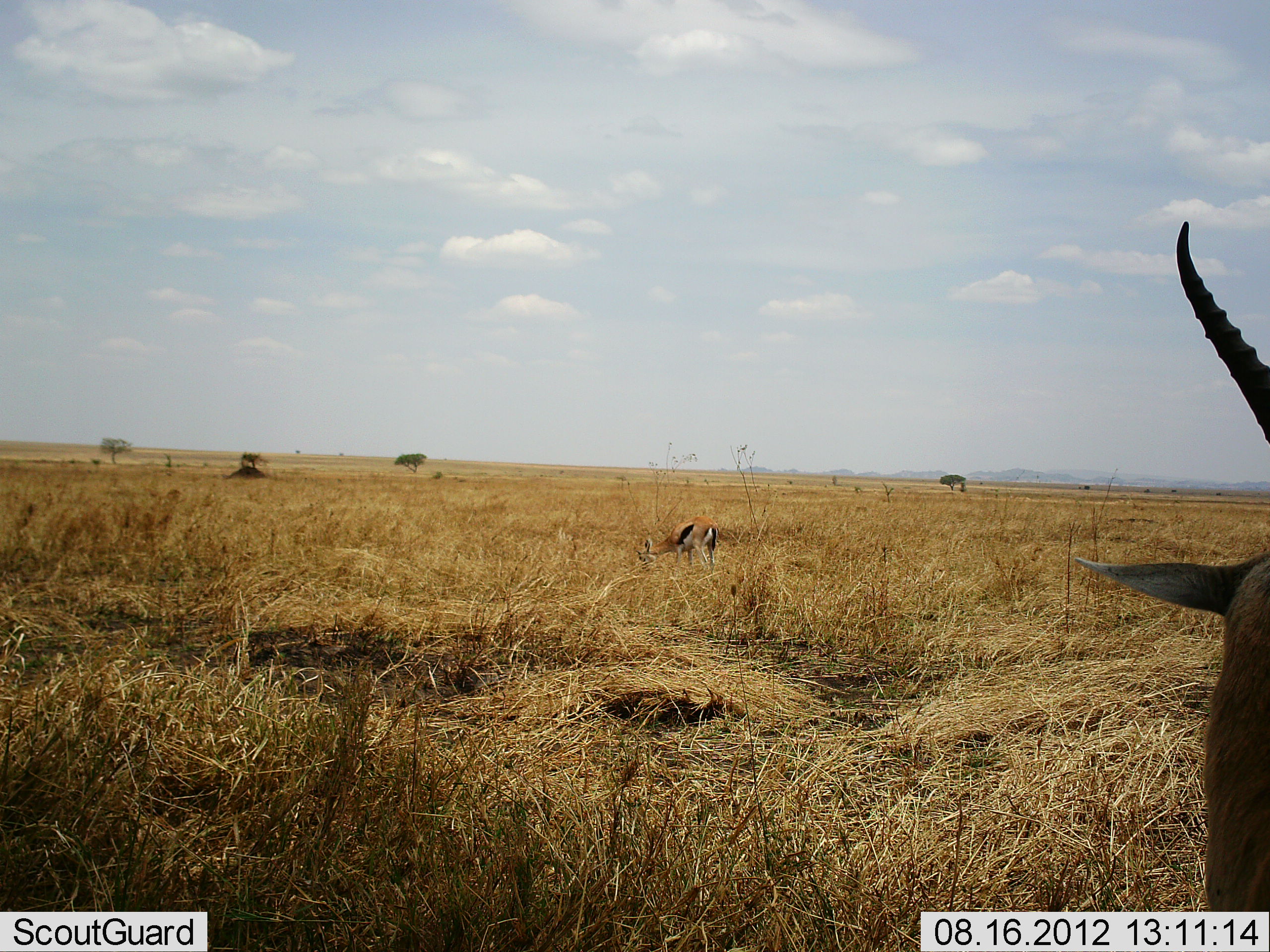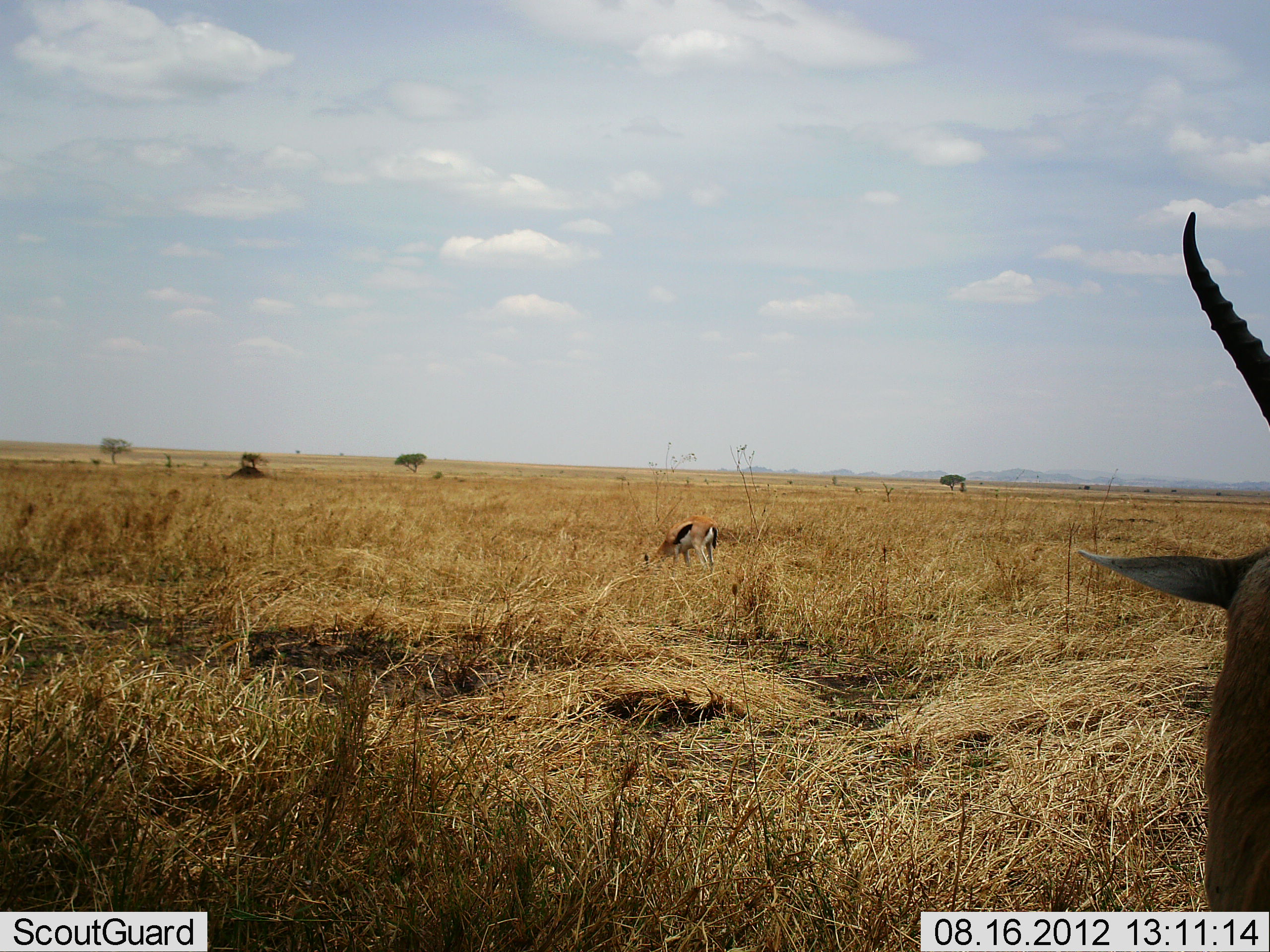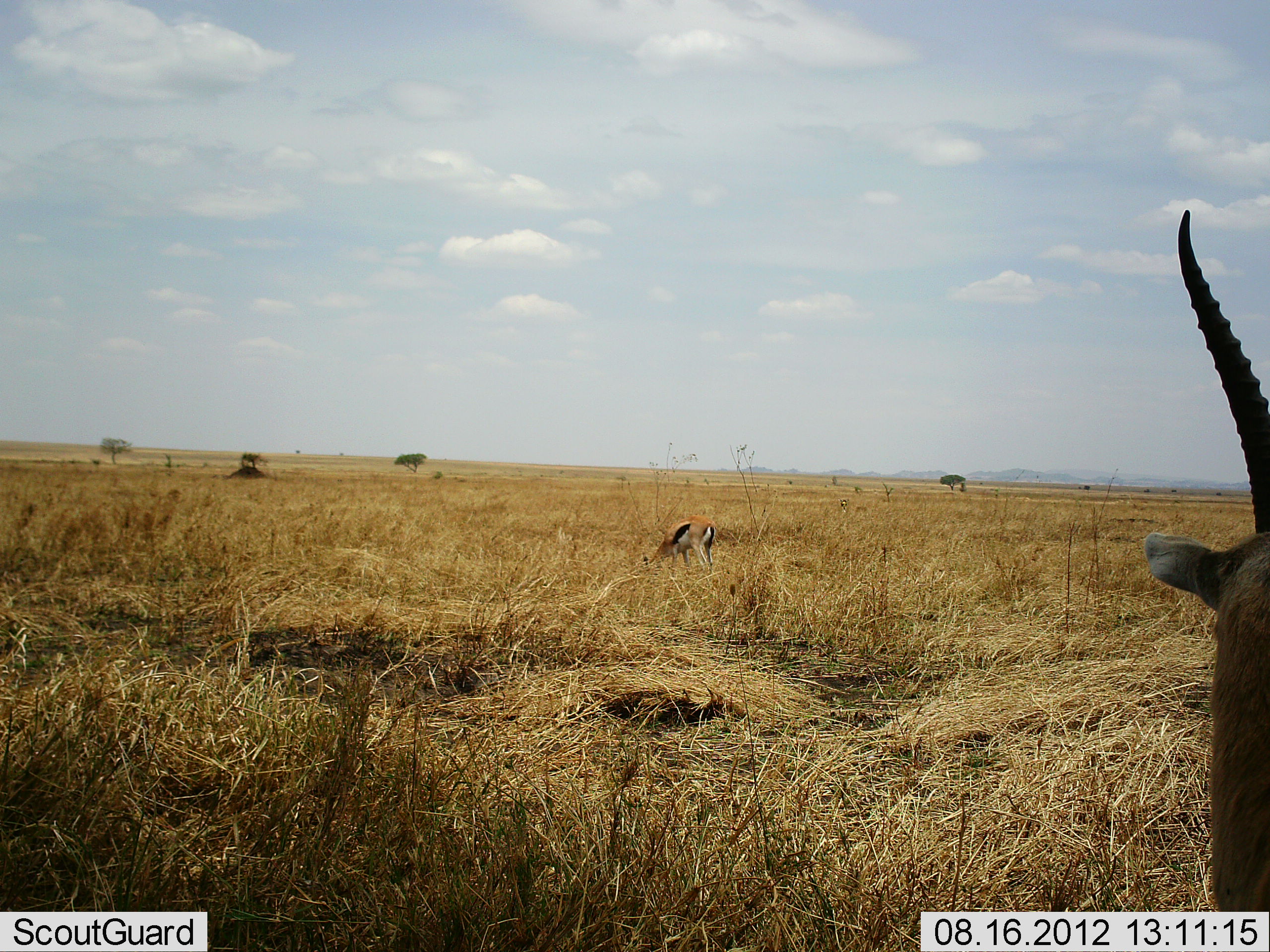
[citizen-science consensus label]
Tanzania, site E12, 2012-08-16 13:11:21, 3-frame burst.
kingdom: Animalia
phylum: Chordata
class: Mammalia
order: Artiodactyla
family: Bovidae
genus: Eudorcas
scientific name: Eudorcas thomsonii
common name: thomson's gazelle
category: gazellethomsons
Gazellethomsons (thomson's gazelle) (Eudorcas thomsonii), count 2. Behavior (volunteer vote fractions): standing 64%, resting 0%, moving 0%, interacting 0%. Young present (vote fraction): 0%. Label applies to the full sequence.